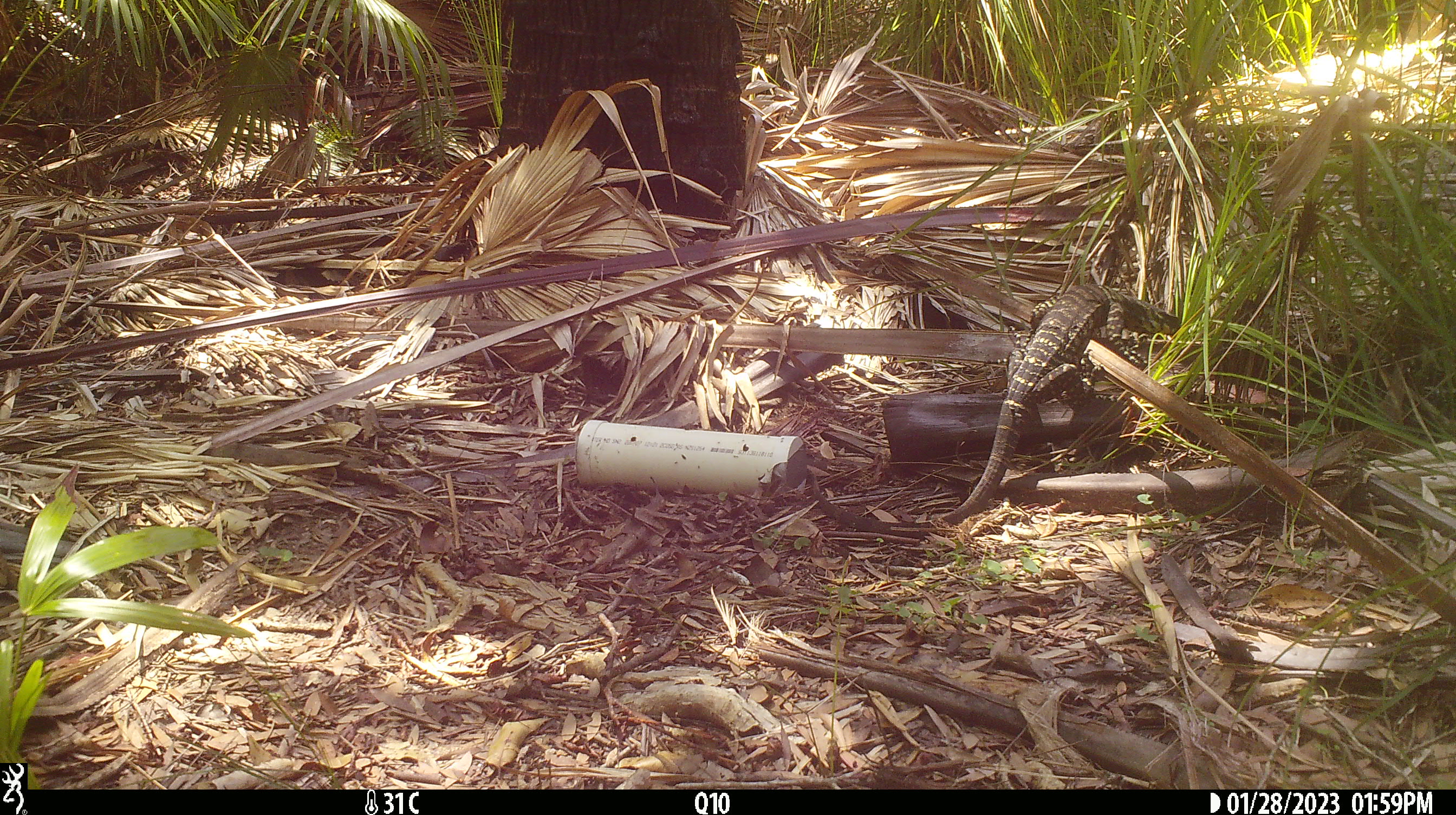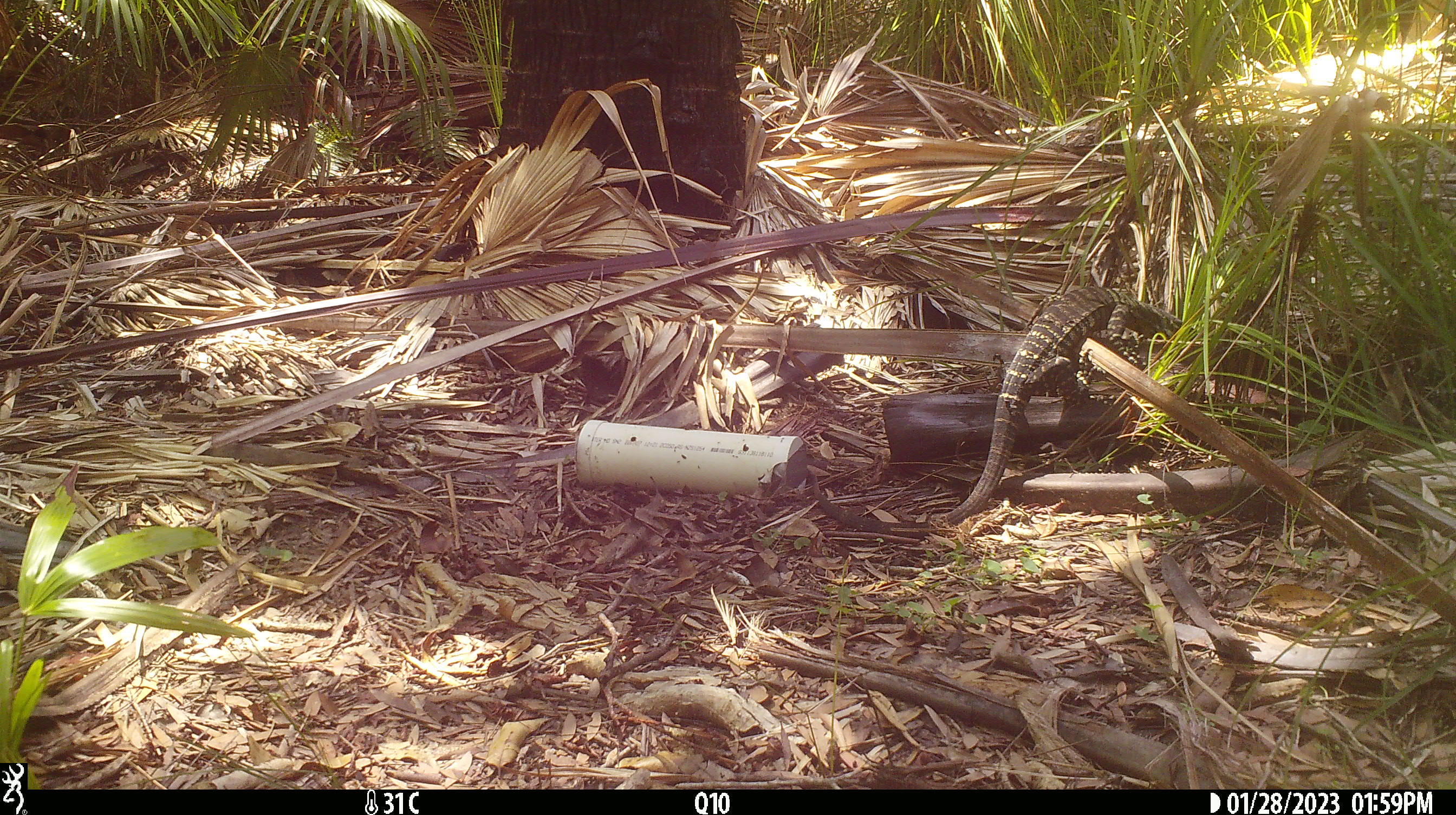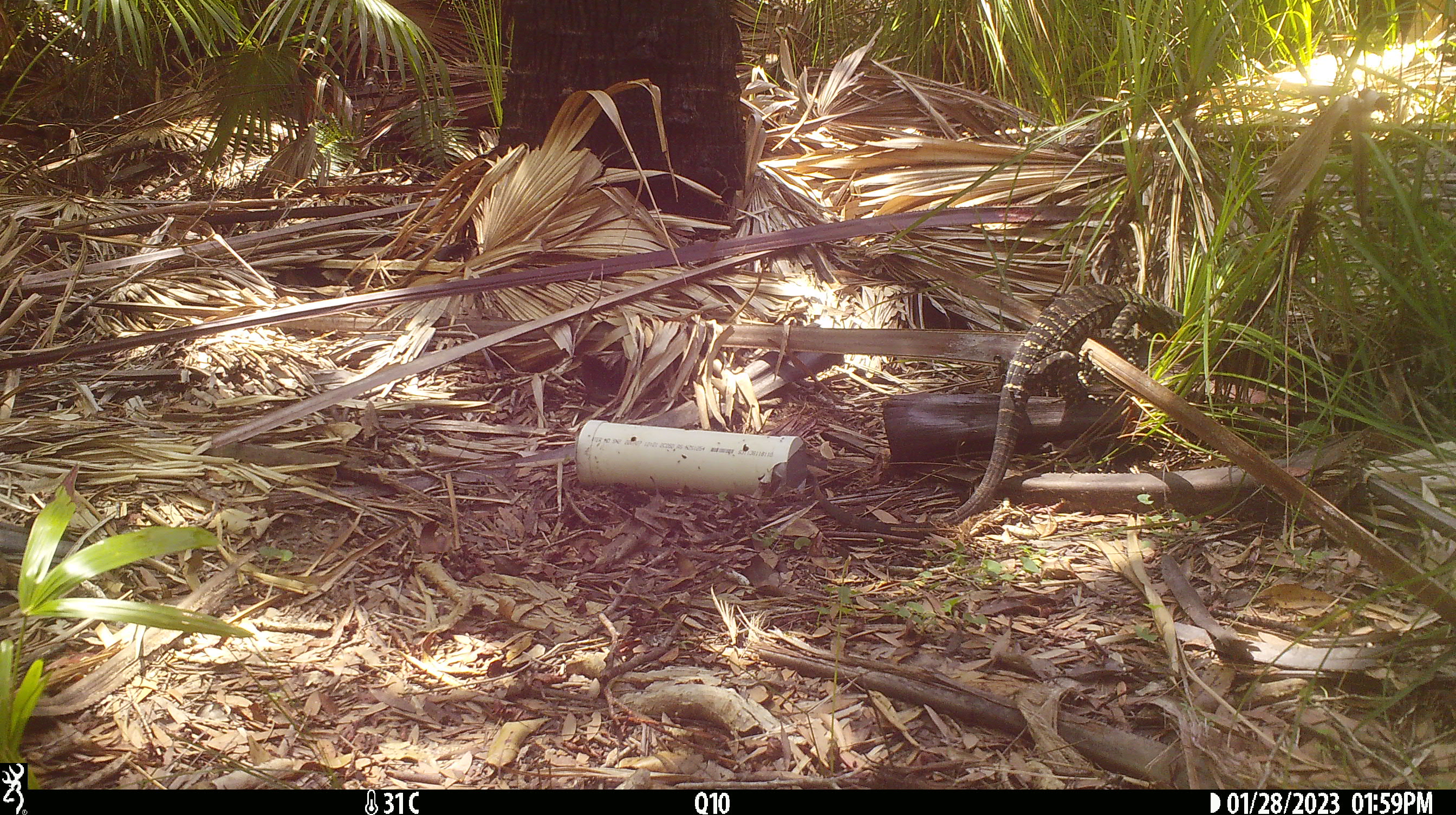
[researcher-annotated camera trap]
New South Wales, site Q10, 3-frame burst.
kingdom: Animalia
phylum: Chordata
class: Reptilia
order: Squamata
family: Varanidae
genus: Varanus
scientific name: Varanus varius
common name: lace monitor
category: goanna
Goanna (lace monitor) (Varanus varius).